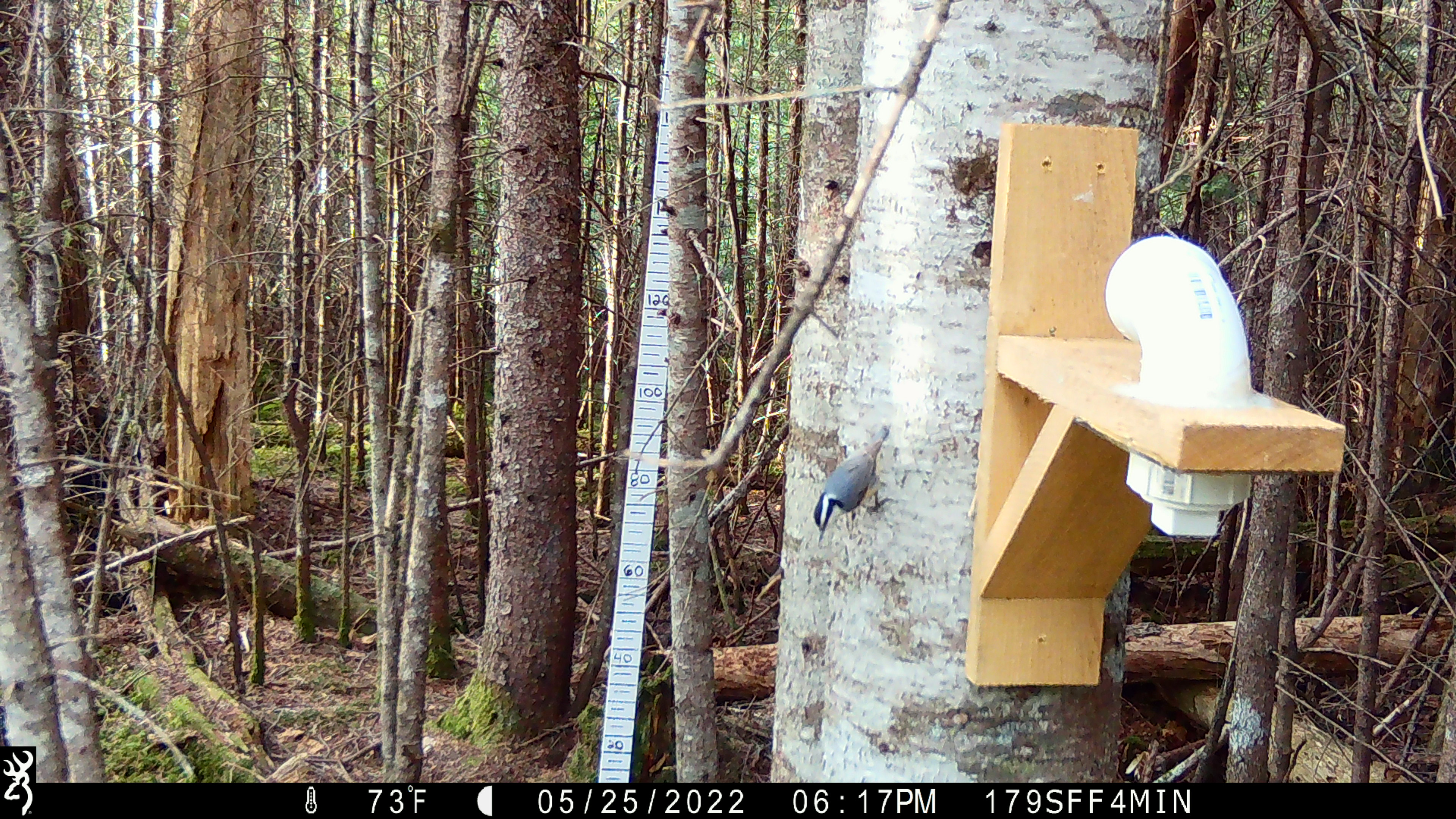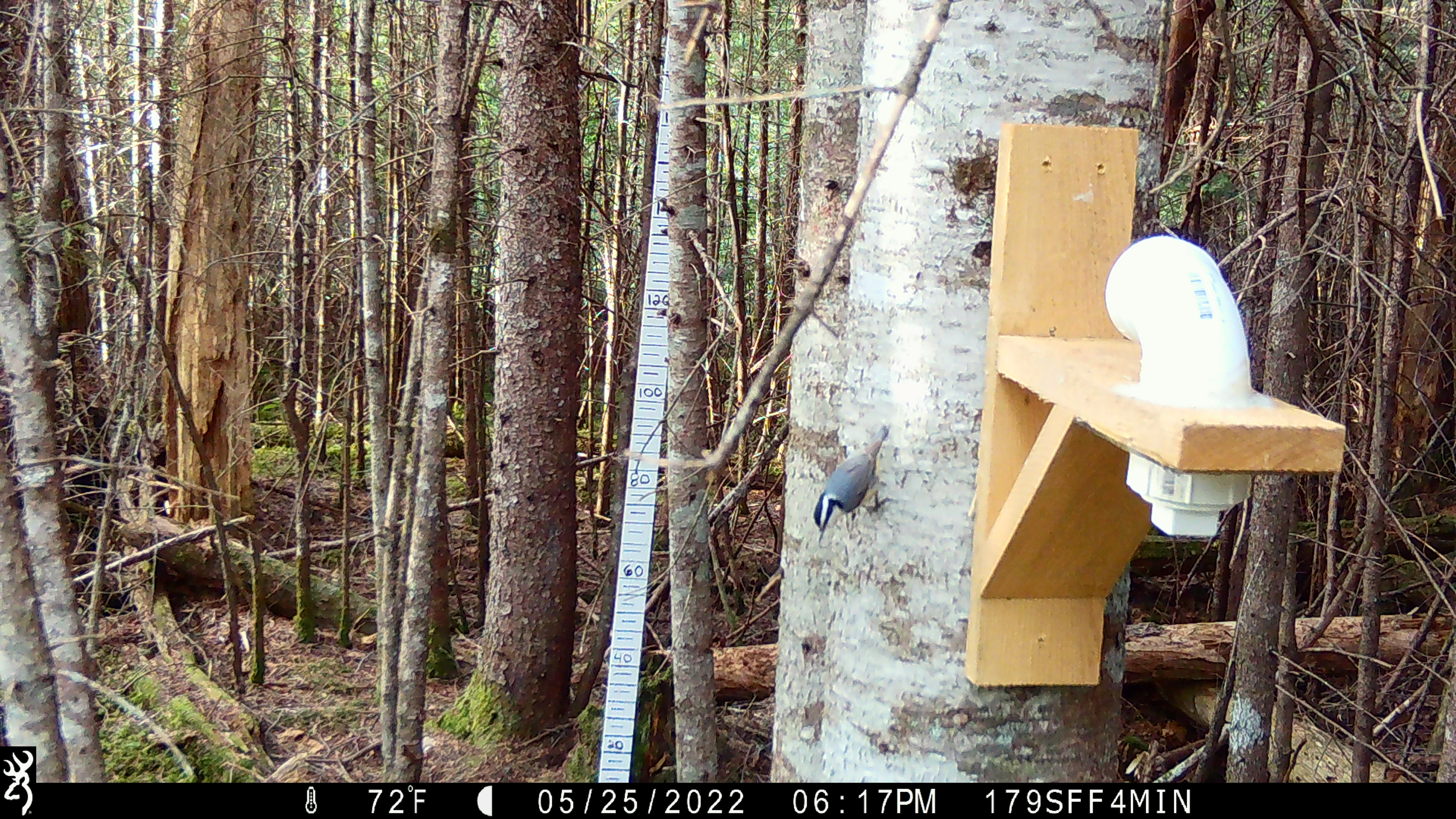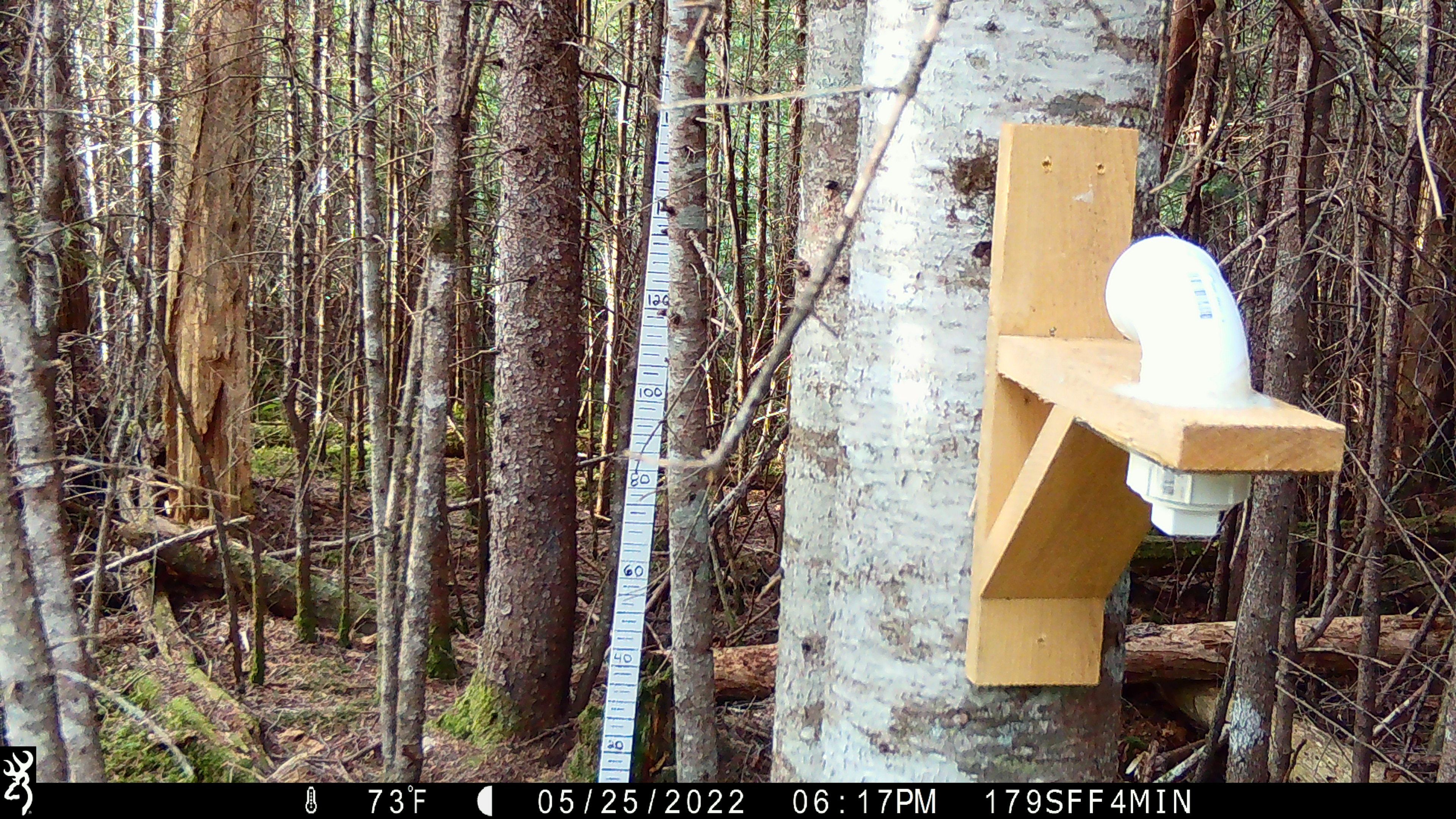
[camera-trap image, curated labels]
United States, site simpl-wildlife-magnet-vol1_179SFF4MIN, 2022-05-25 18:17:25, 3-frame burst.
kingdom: Animalia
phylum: Chordata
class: Aves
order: Passeriformes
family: Sittidae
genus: Sitta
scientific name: Sitta canadensis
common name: red-breasted nuthatch